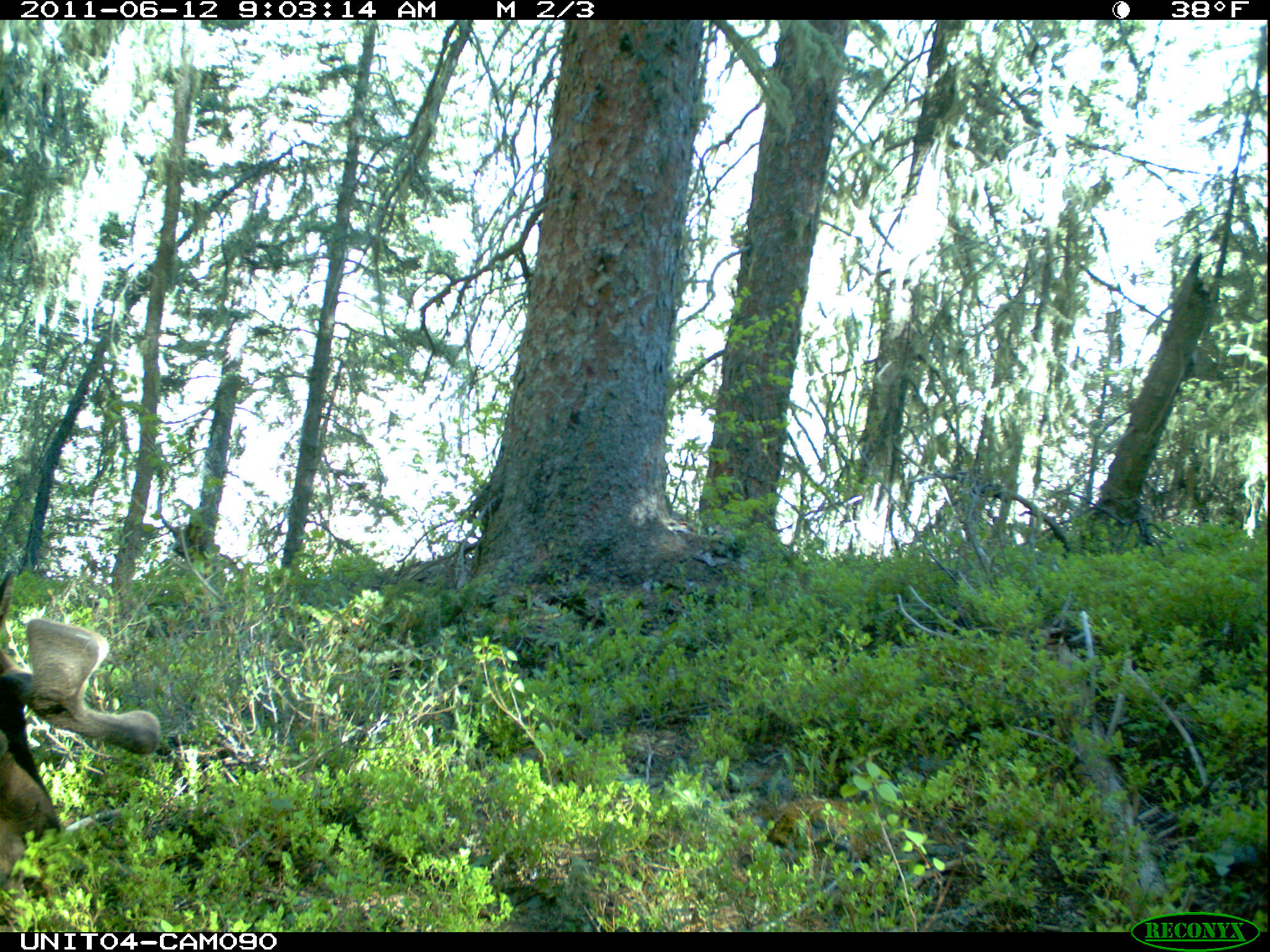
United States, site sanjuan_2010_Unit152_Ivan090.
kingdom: Animalia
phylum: Chordata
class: Mammalia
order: Artiodactyla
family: Cervidae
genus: Alces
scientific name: Alces alces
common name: moose